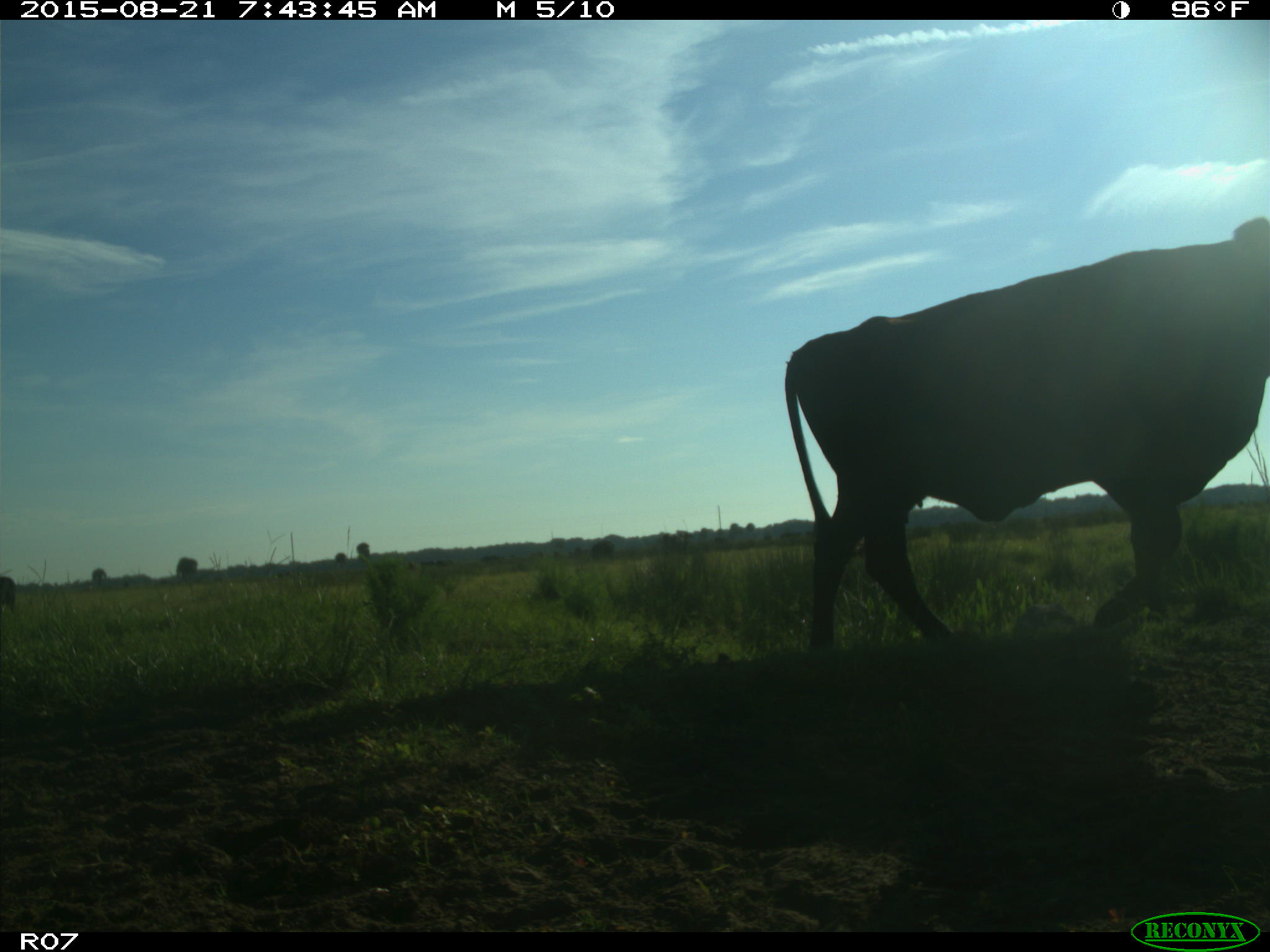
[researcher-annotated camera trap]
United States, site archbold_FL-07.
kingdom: Animalia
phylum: Chordata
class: Mammalia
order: Artiodactyla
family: Bovidae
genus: Bos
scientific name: Bos taurus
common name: domestic cow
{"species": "Bos taurus (domestic cow)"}